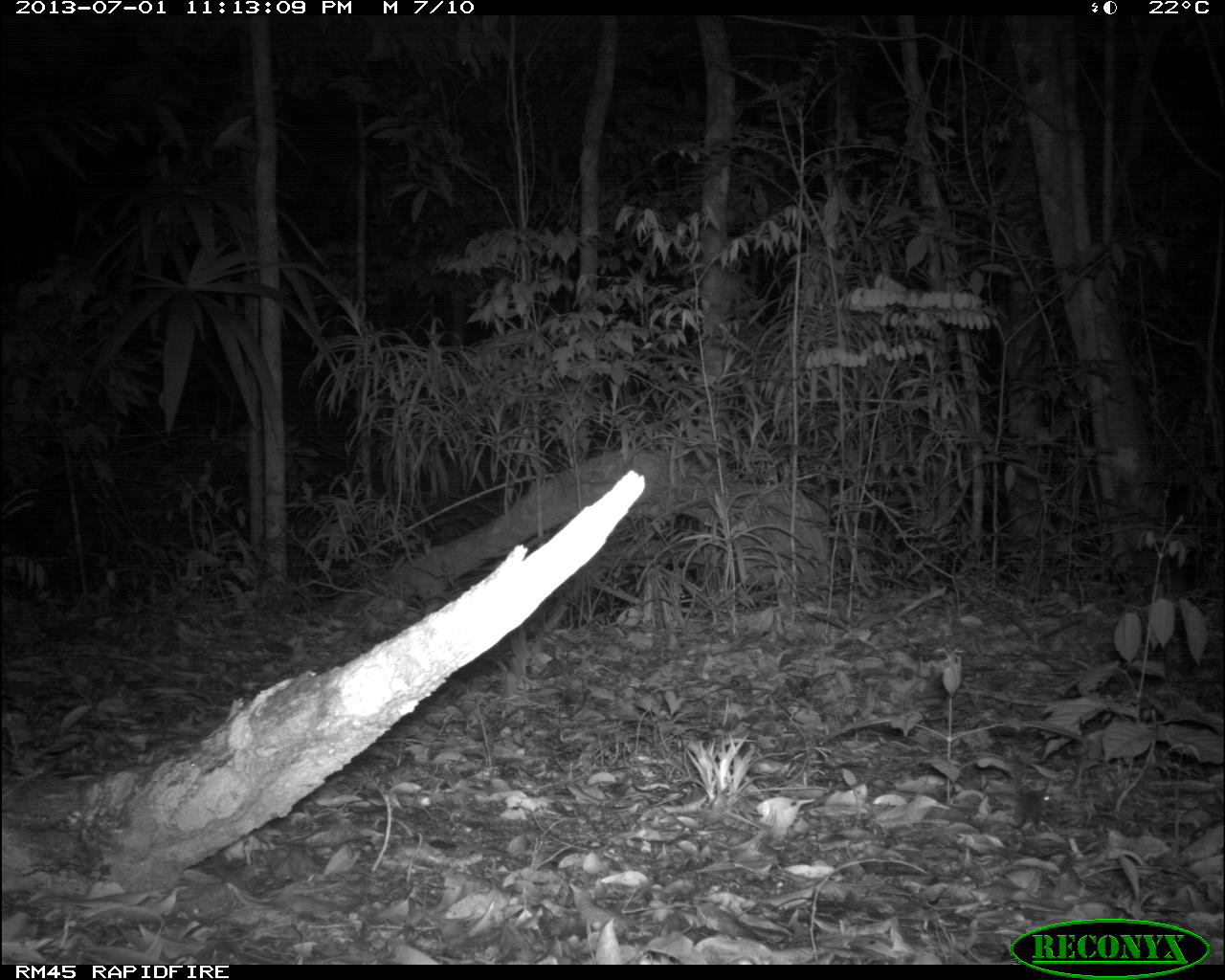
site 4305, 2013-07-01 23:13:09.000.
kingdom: Animalia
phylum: Chordata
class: Mammalia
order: Rodentia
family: Cricetidae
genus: Peromyscus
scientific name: Peromyscus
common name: deermice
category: peromyscus sp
Peromyscus sp (deermice) (Peromyscus), count 1.